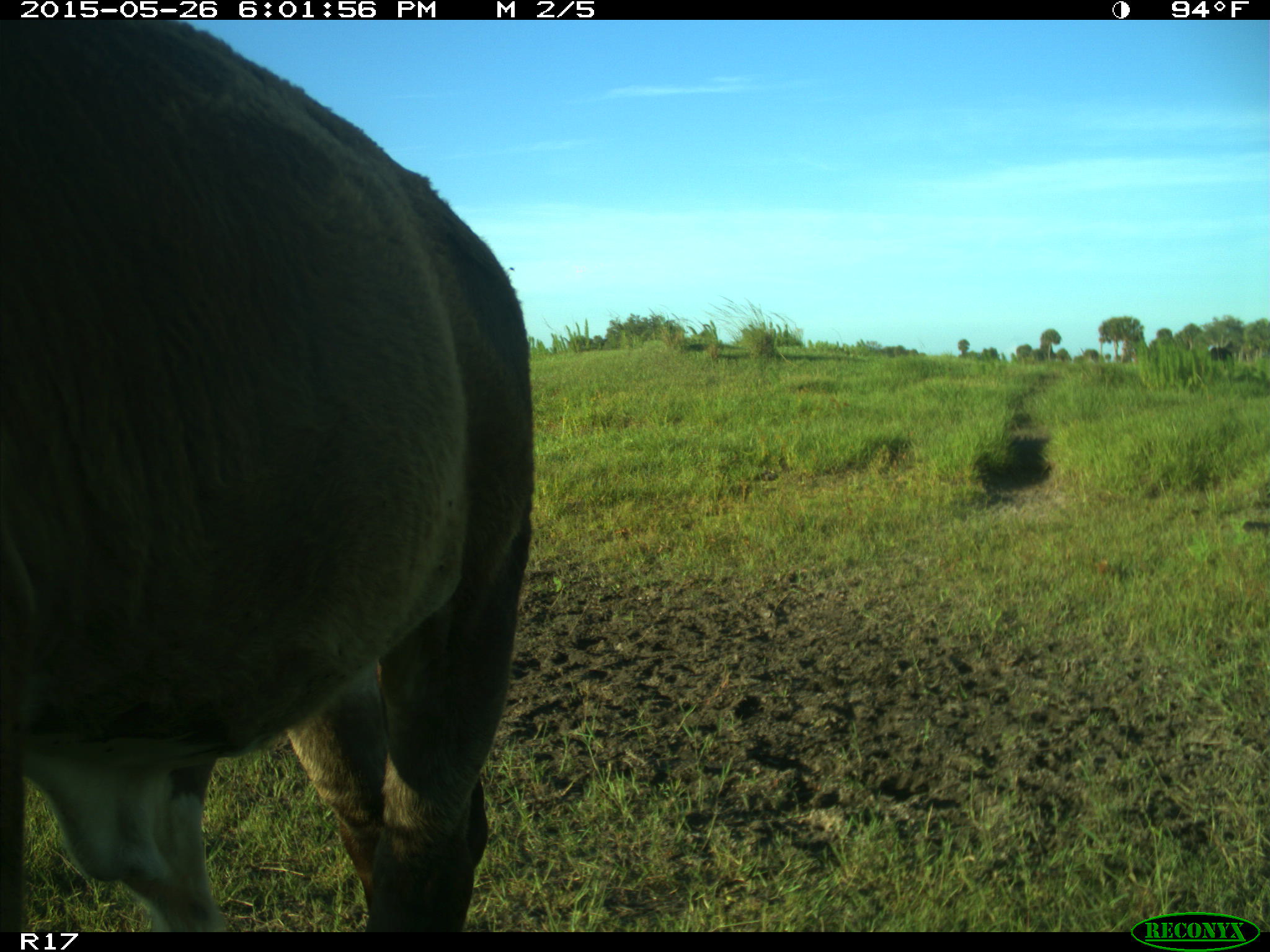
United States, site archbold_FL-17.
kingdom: Animalia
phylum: Chordata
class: Mammalia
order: Artiodactyla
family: Bovidae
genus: Bos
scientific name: Bos taurus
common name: domestic cow